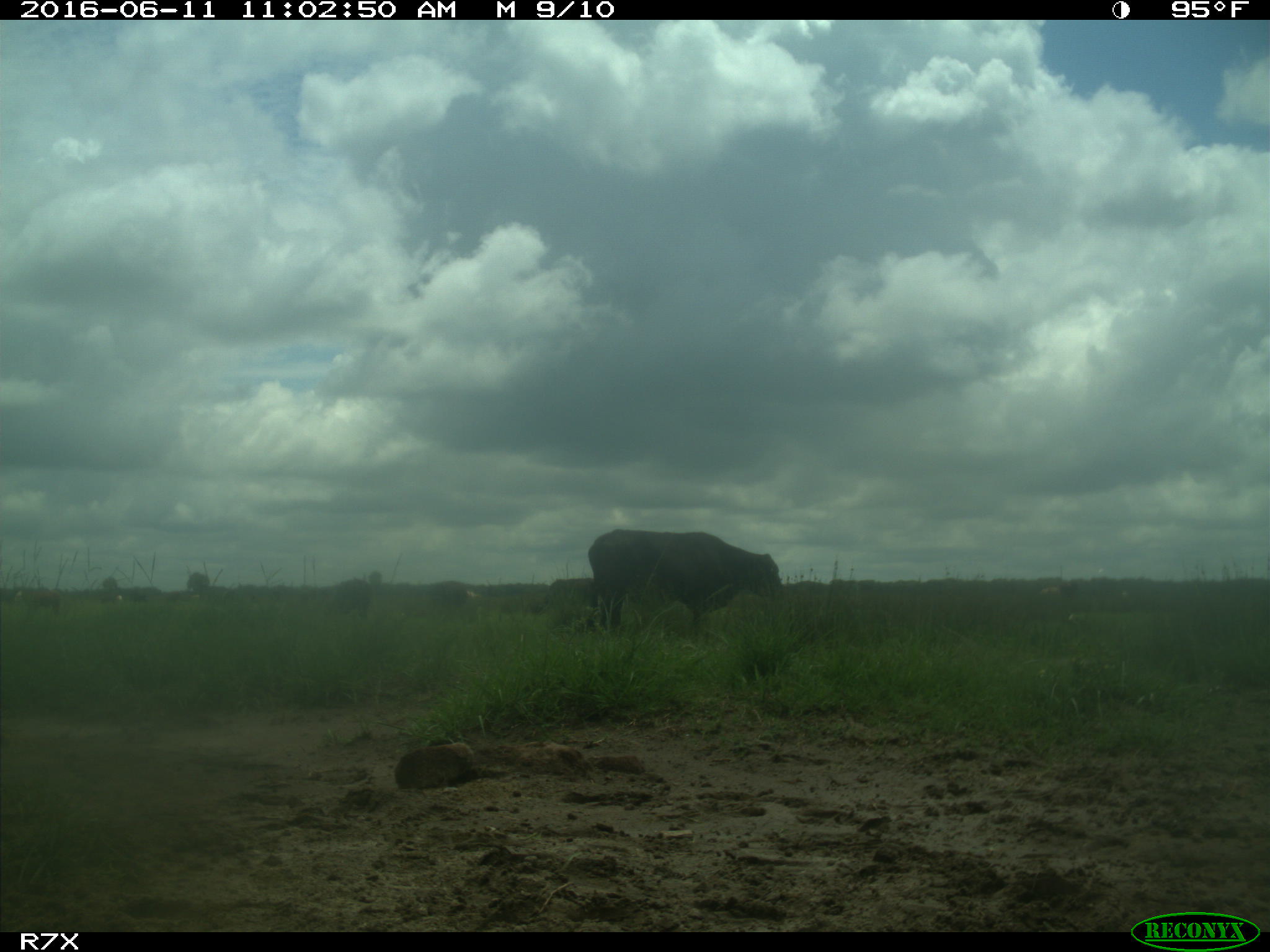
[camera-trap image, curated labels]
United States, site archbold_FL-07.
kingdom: Animalia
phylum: Chordata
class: Mammalia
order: Artiodactyla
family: Bovidae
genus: Bos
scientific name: Bos taurus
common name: domestic cow